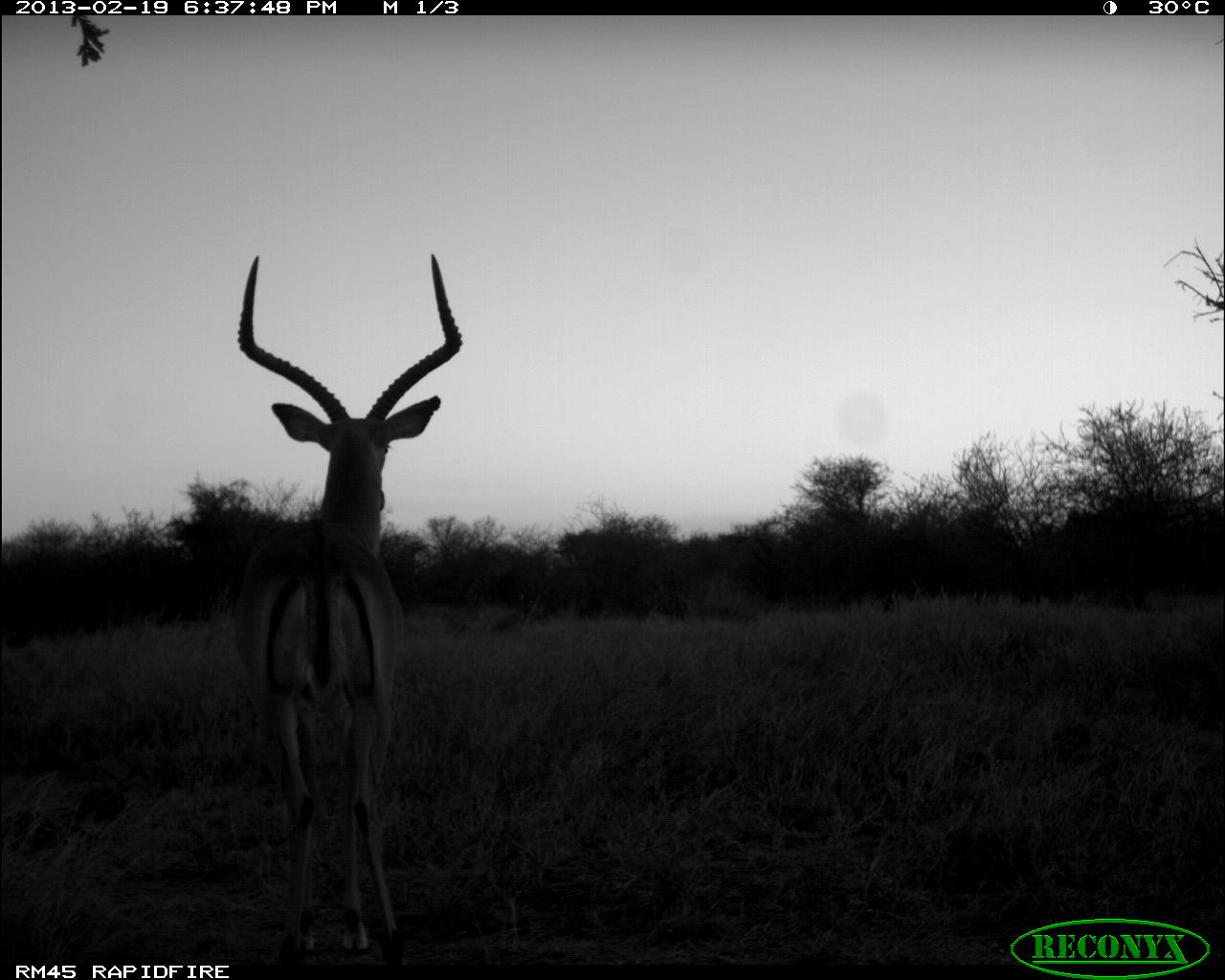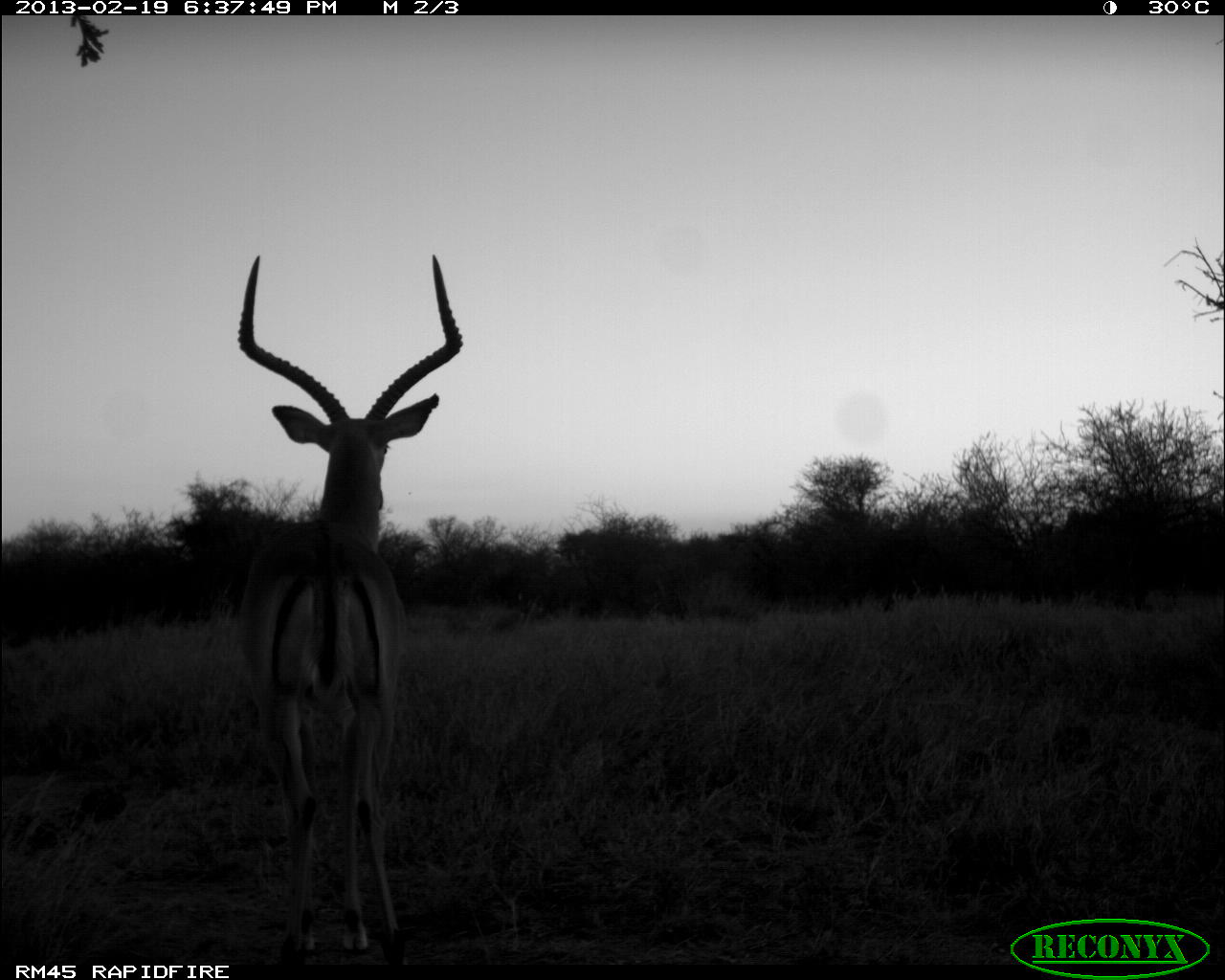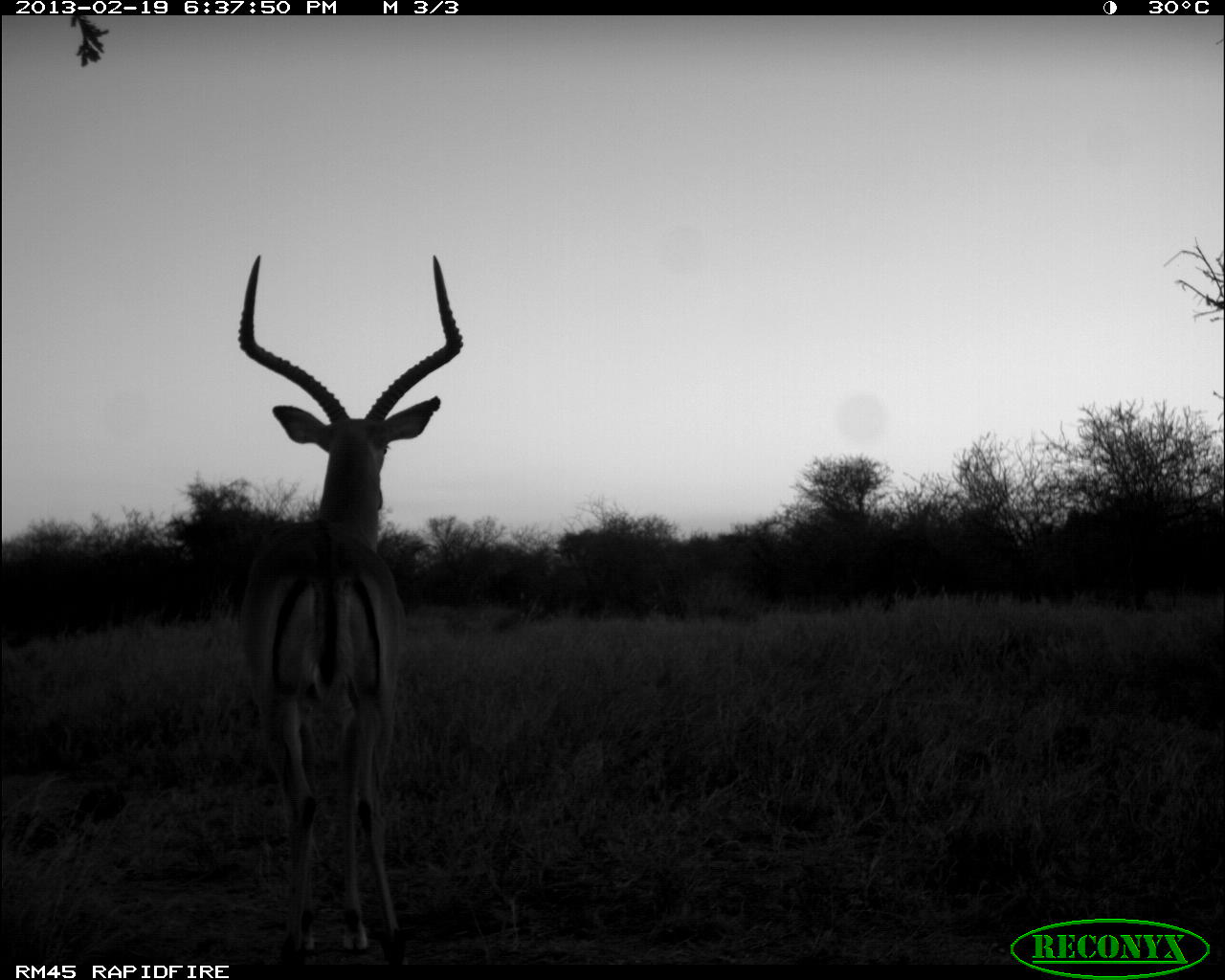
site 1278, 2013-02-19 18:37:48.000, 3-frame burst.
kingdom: Animalia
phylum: Chordata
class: Mammalia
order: Artiodactyla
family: Bovidae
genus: Aepyceros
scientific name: Aepyceros melampus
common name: impala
Aepyceros melampus (impala), count 1.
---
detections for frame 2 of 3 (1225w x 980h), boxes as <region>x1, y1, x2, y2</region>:
aepyceros melampus: <region>232, 254, 461, 963</region>